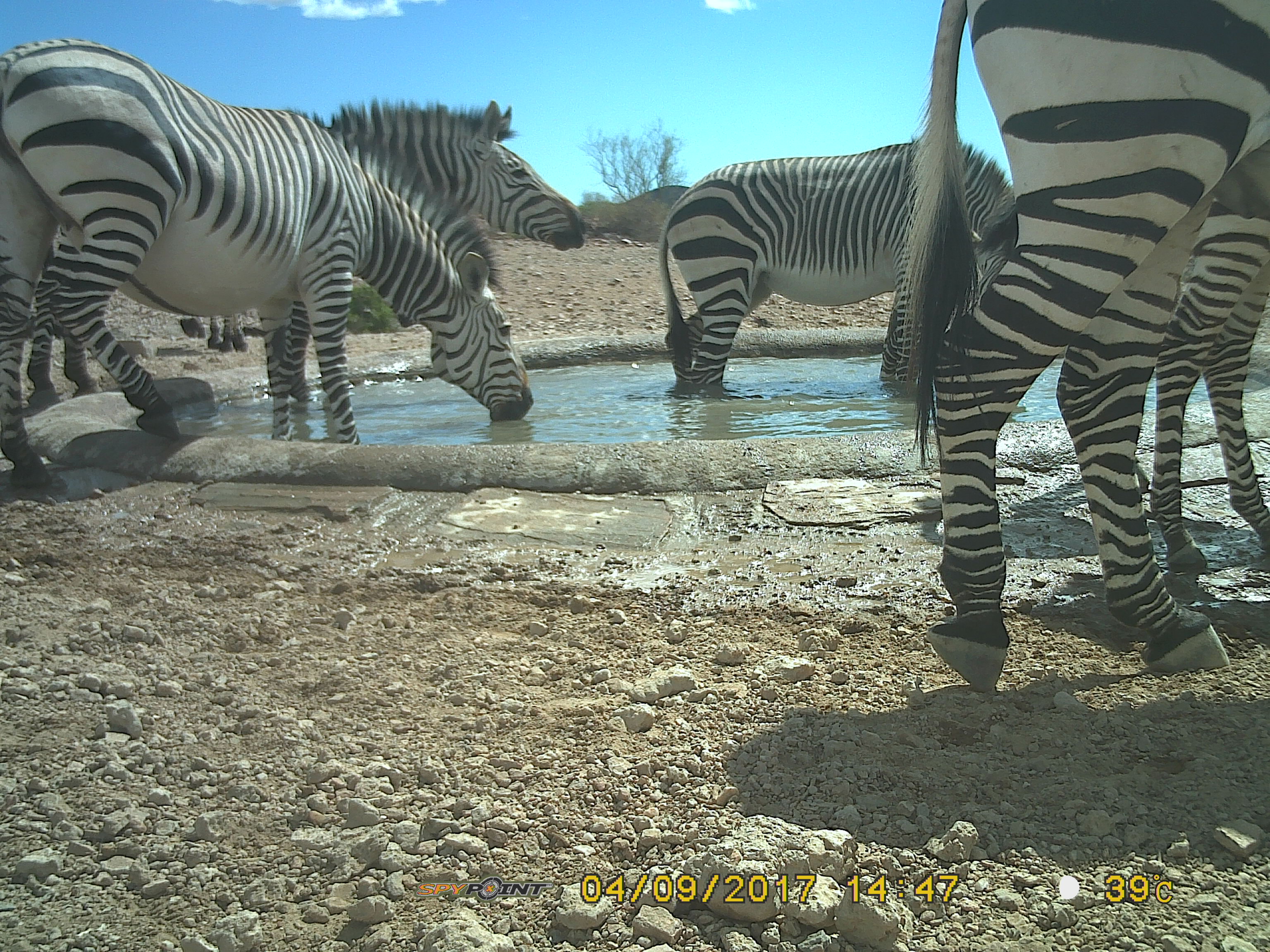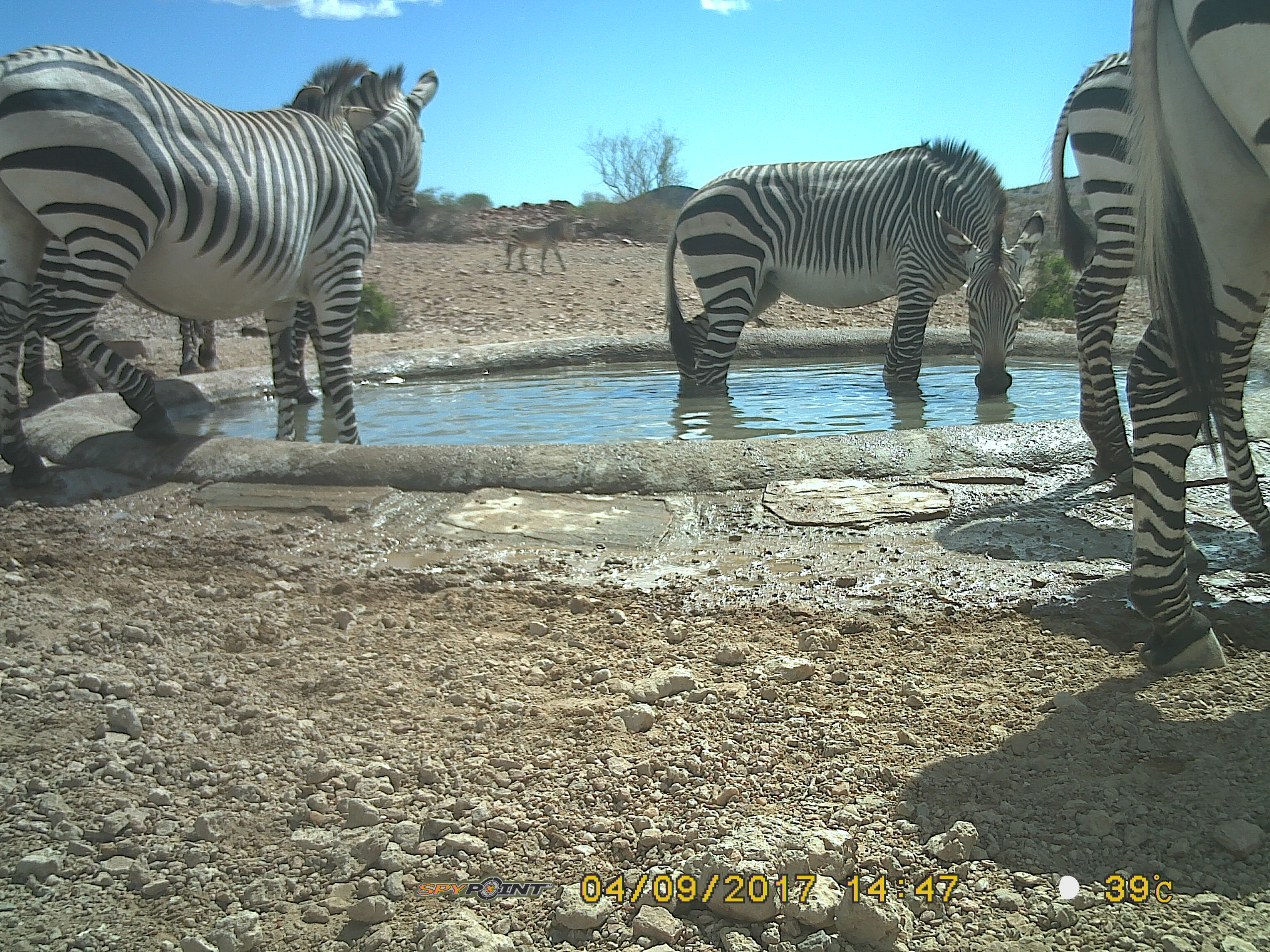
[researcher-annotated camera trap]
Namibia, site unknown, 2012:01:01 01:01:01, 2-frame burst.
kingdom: Animalia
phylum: Chordata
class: Mammalia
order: Perissodactyla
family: Equidae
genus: Equus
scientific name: Equus zebra hartmannae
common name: hartmann's mountain zebra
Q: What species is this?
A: Equus zebra hartmannae (hartmann's mountain zebra).